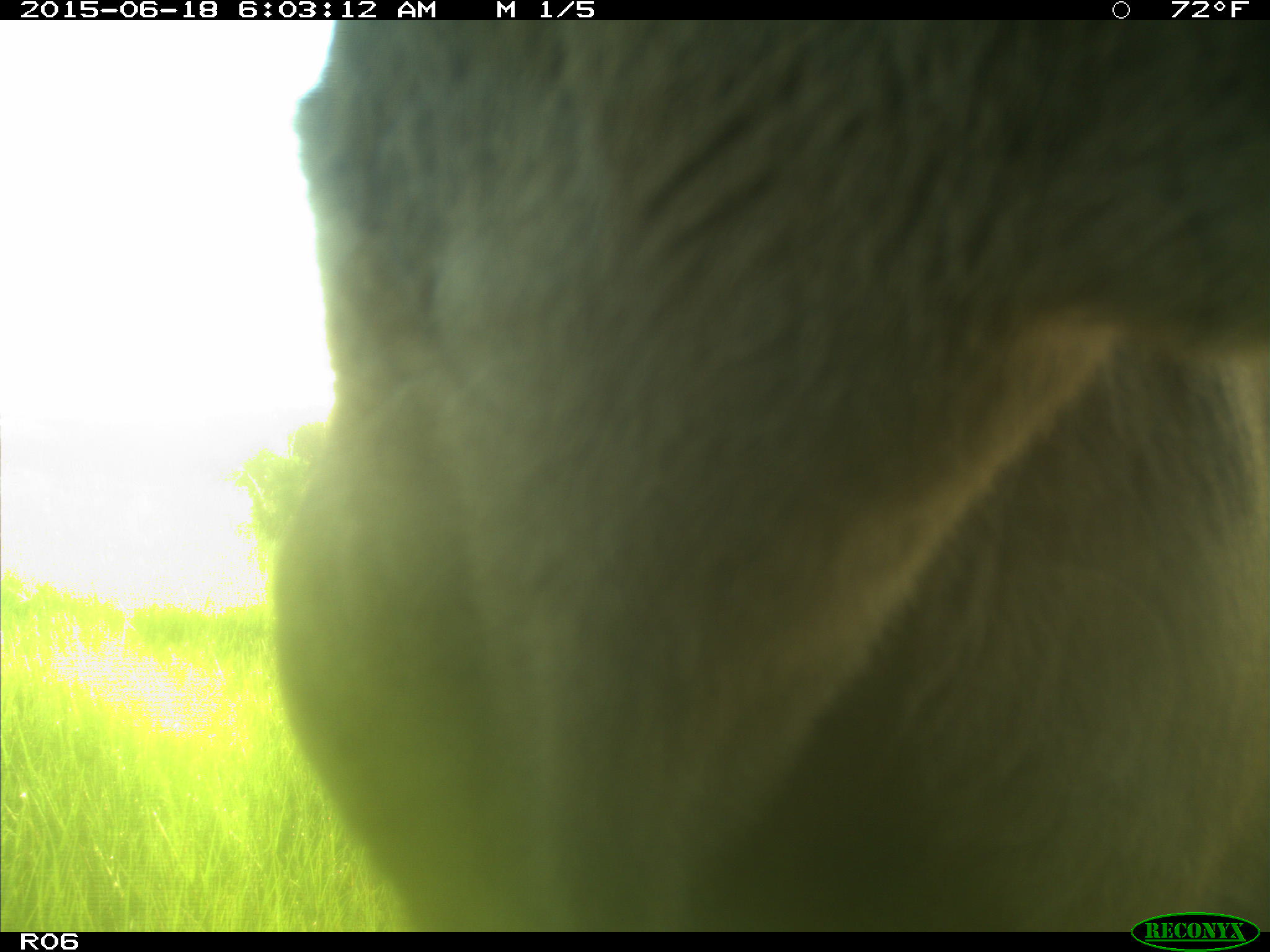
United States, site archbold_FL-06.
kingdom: Animalia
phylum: Chordata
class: Mammalia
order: Artiodactyla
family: Bovidae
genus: Bos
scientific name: Bos taurus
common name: domestic cow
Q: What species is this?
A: Bos taurus (domestic cow).